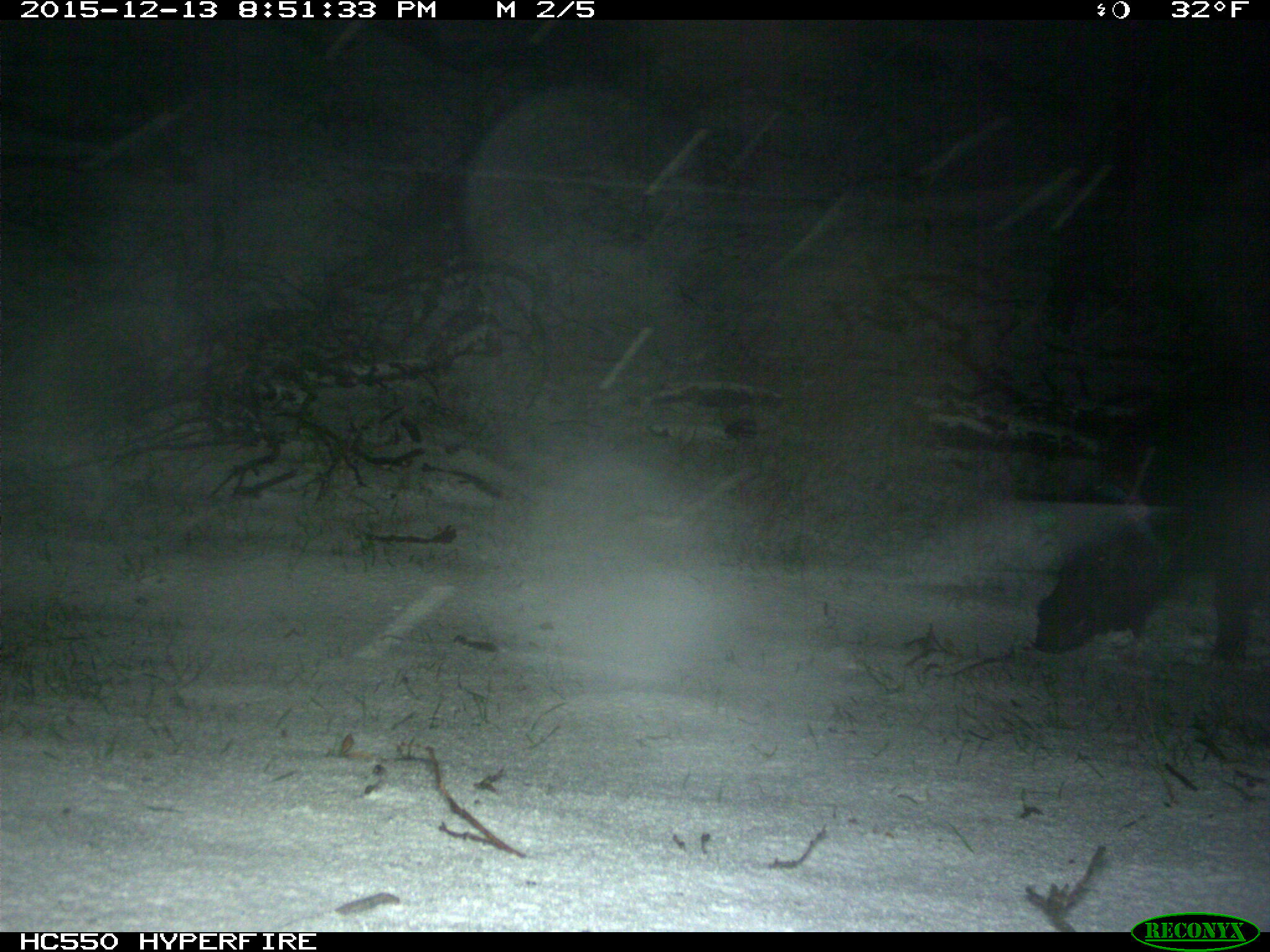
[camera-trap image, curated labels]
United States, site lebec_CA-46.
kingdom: Animalia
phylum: Chordata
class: Mammalia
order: Artiodactyla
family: Suidae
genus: Sus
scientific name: Sus scrofa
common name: wild boar